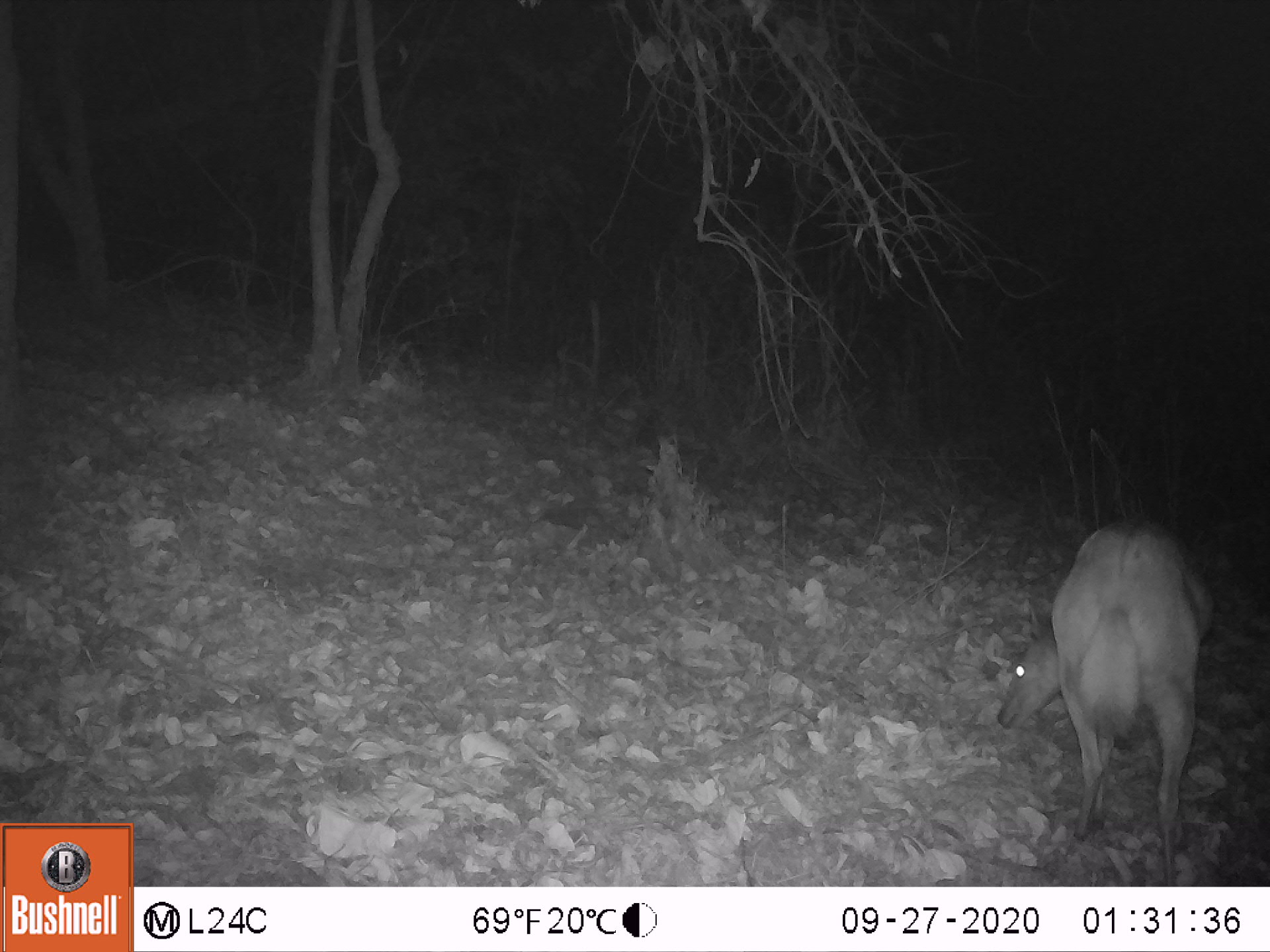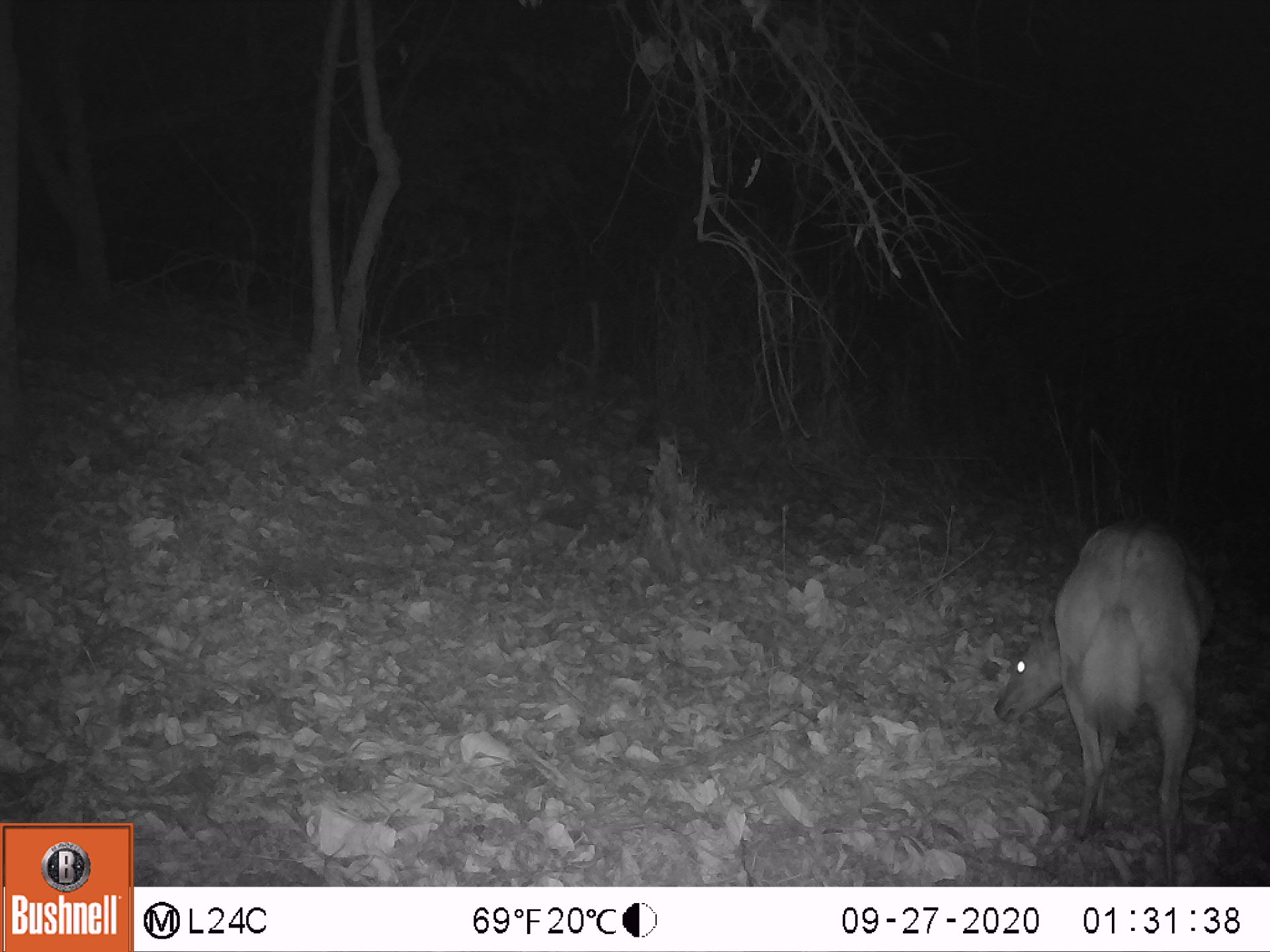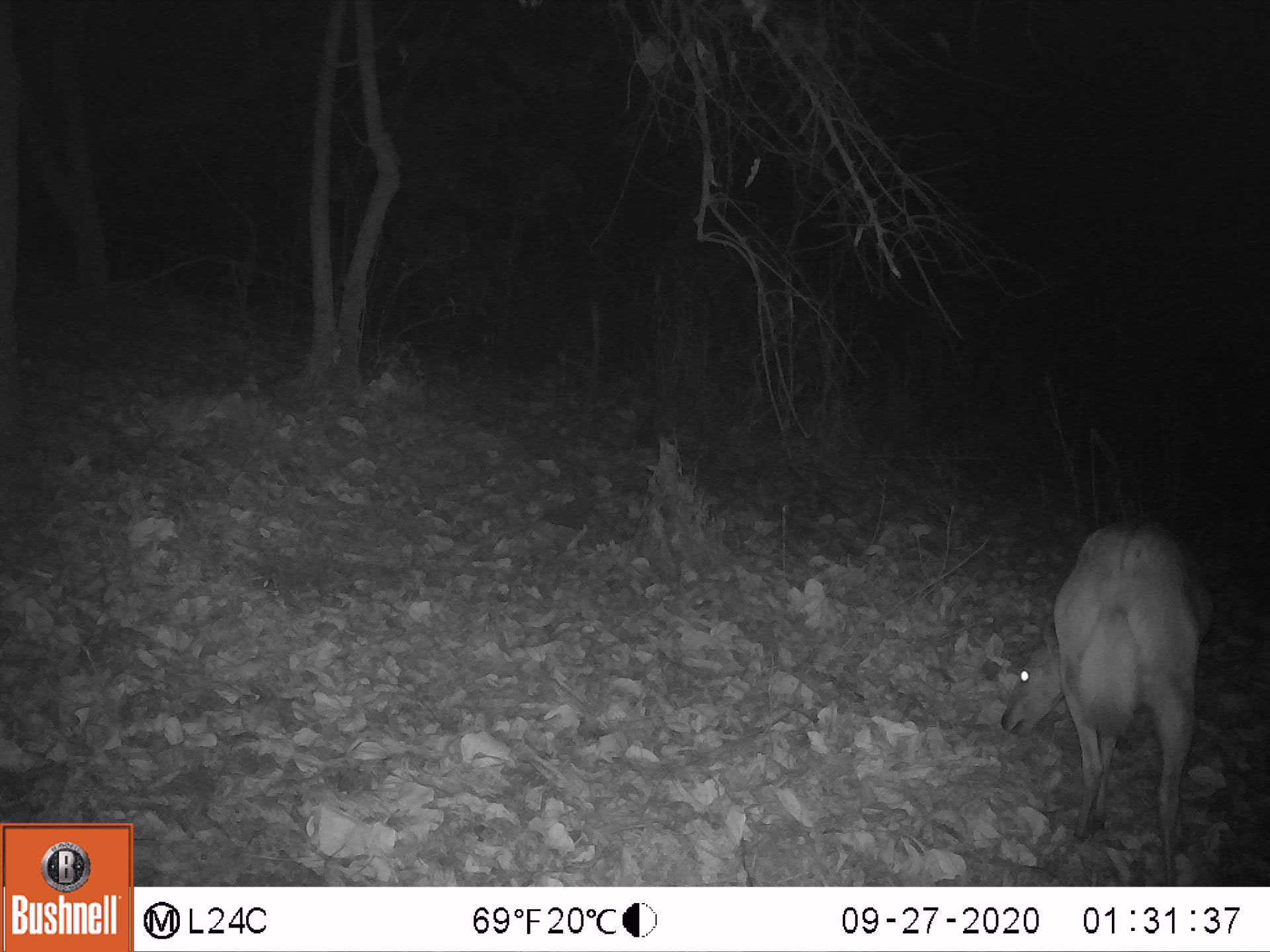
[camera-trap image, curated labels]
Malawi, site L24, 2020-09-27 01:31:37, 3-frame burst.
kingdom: Animalia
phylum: Chordata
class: Mammalia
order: Artiodactyla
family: Bovidae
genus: Tragelaphus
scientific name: Tragelaphus sylvaticus sylvaticus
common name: cape bushbuck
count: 1